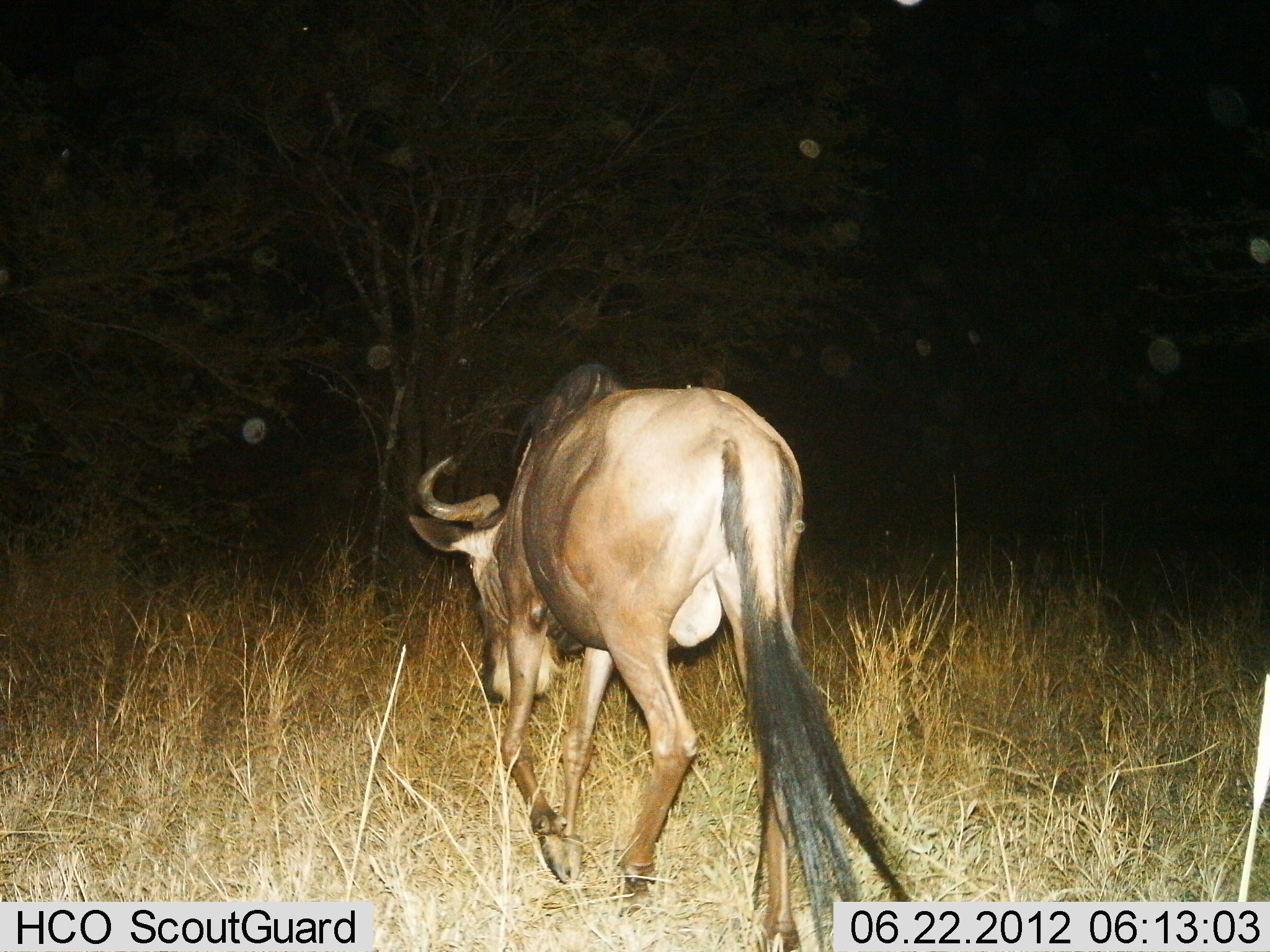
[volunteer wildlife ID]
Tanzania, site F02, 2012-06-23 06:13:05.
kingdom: Animalia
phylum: Chordata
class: Mammalia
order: Artiodactyla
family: Bovidae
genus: Connochaetes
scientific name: Connochaetes taurinus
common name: blue wildebeest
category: wildebeest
Wildebeest (blue wildebeest) (Connochaetes taurinus), count 1. Behavior (volunteer vote fractions): standing 0%, resting 0%, moving 90%, interacting 0%. Young present (vote fraction): 0%. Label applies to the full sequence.